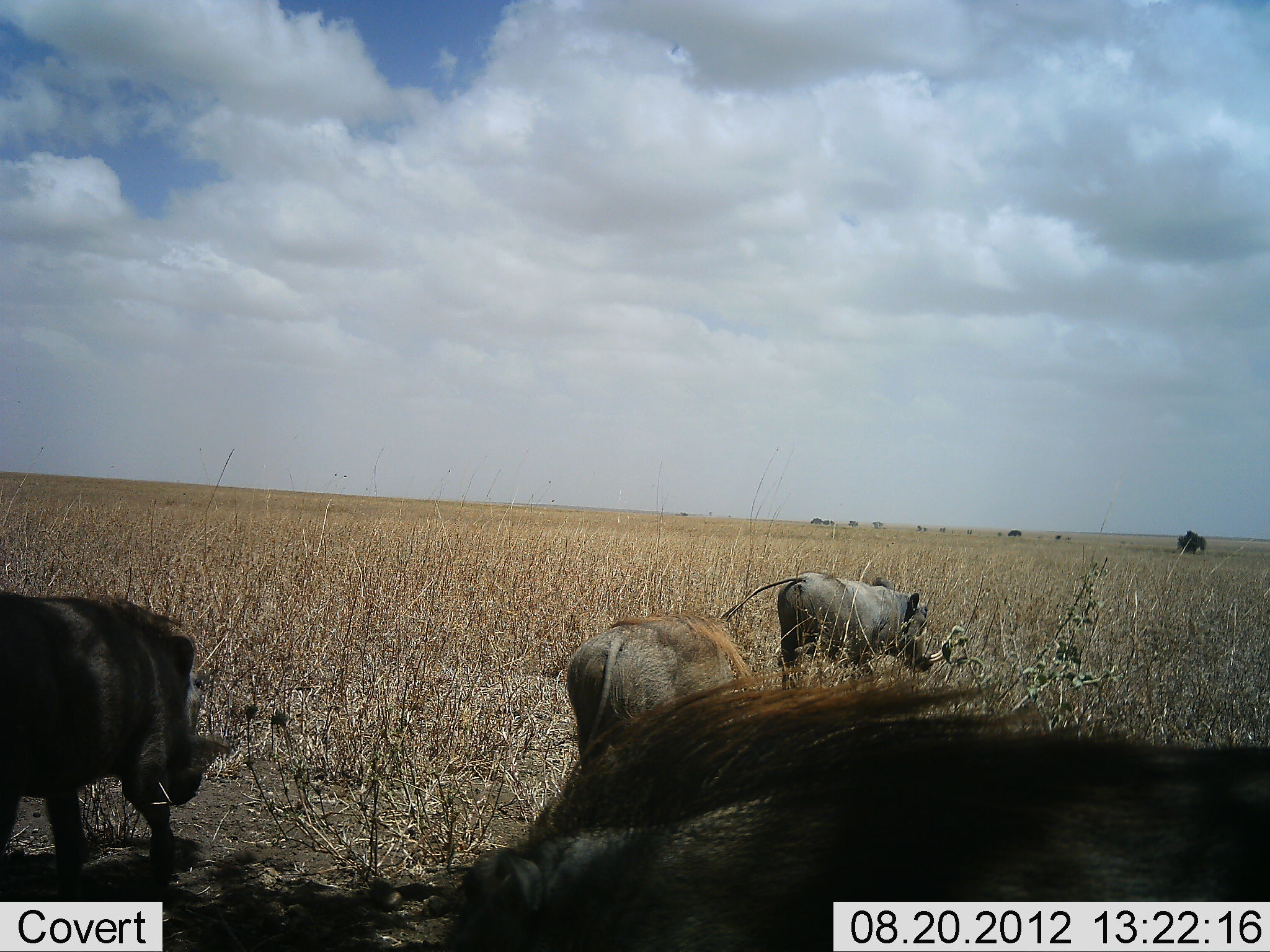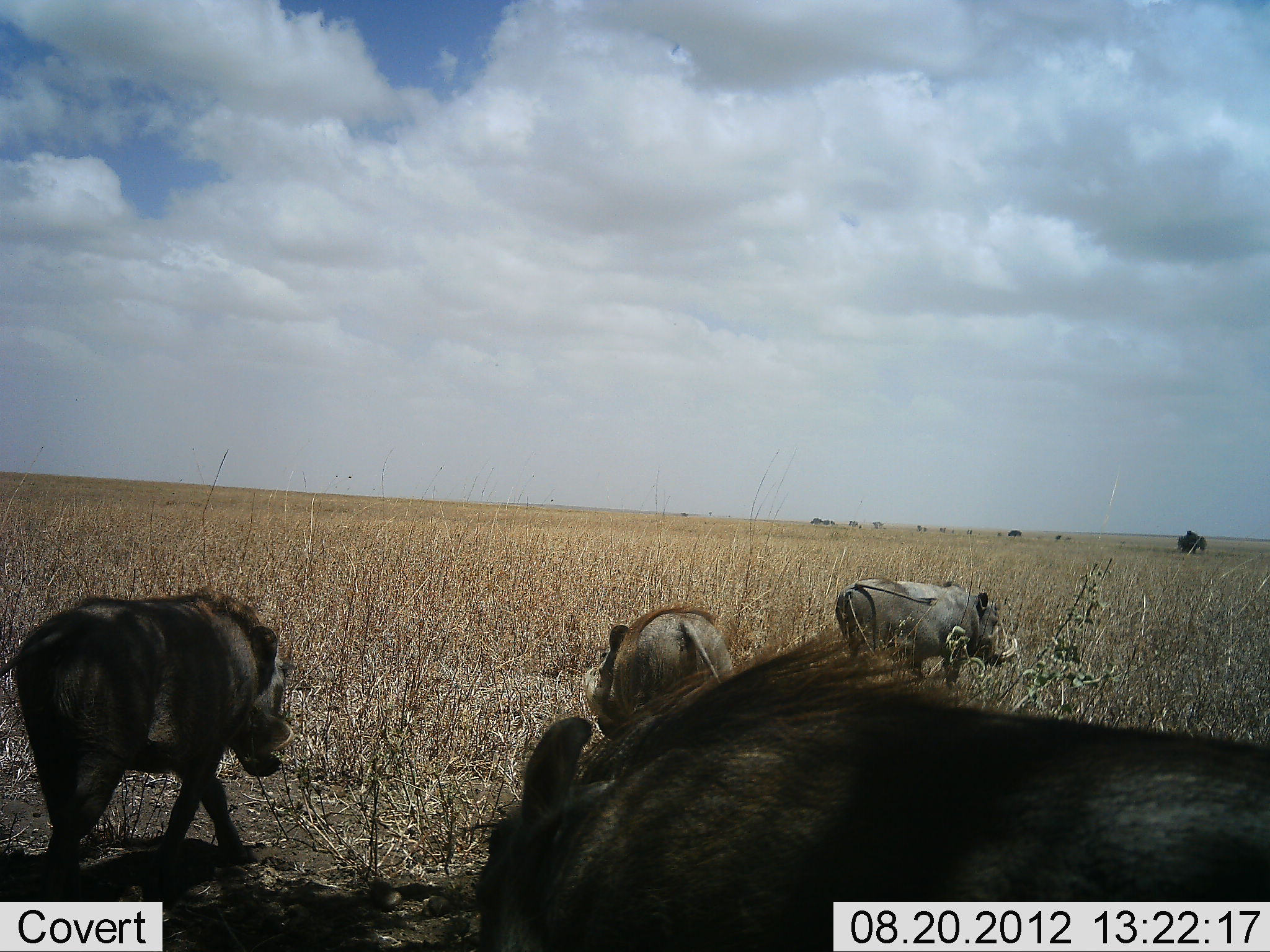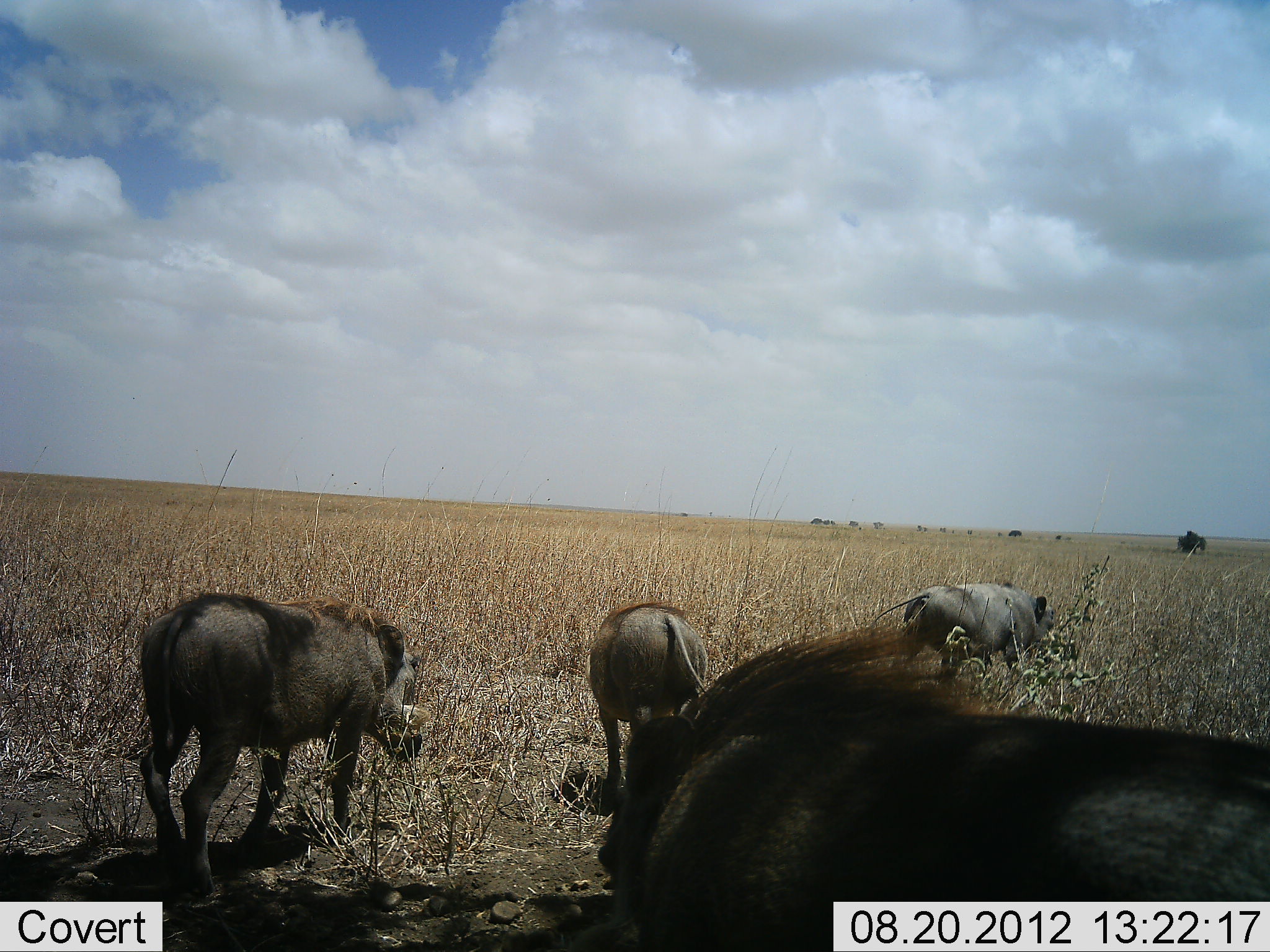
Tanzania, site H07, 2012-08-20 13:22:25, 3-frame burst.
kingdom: Animalia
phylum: Chordata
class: Mammalia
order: Artiodactyla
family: Suidae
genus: Phacochoerus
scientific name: Phacochoerus africanus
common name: warthog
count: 4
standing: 0%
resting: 0%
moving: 100%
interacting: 0%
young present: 0%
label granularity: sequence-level